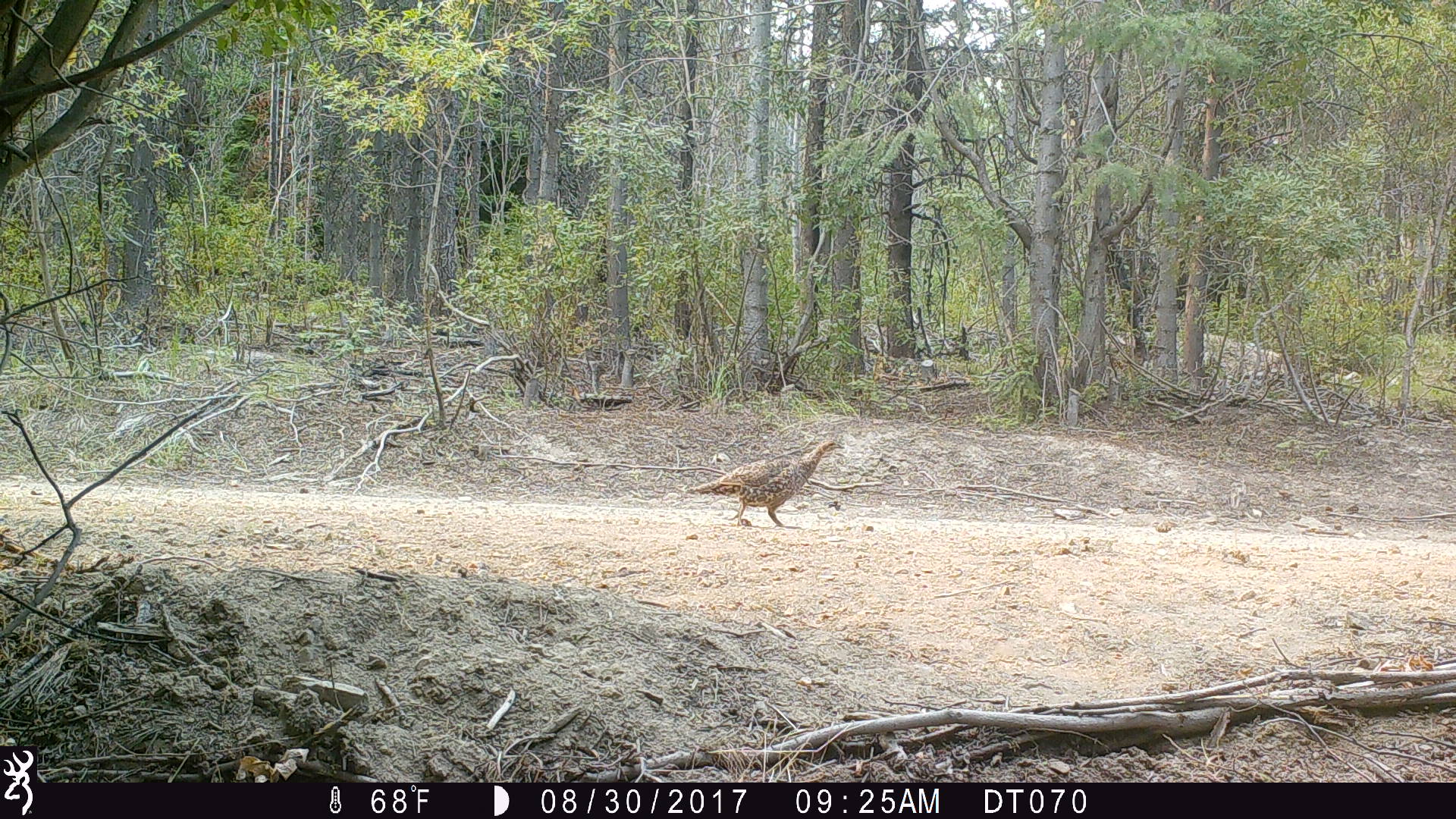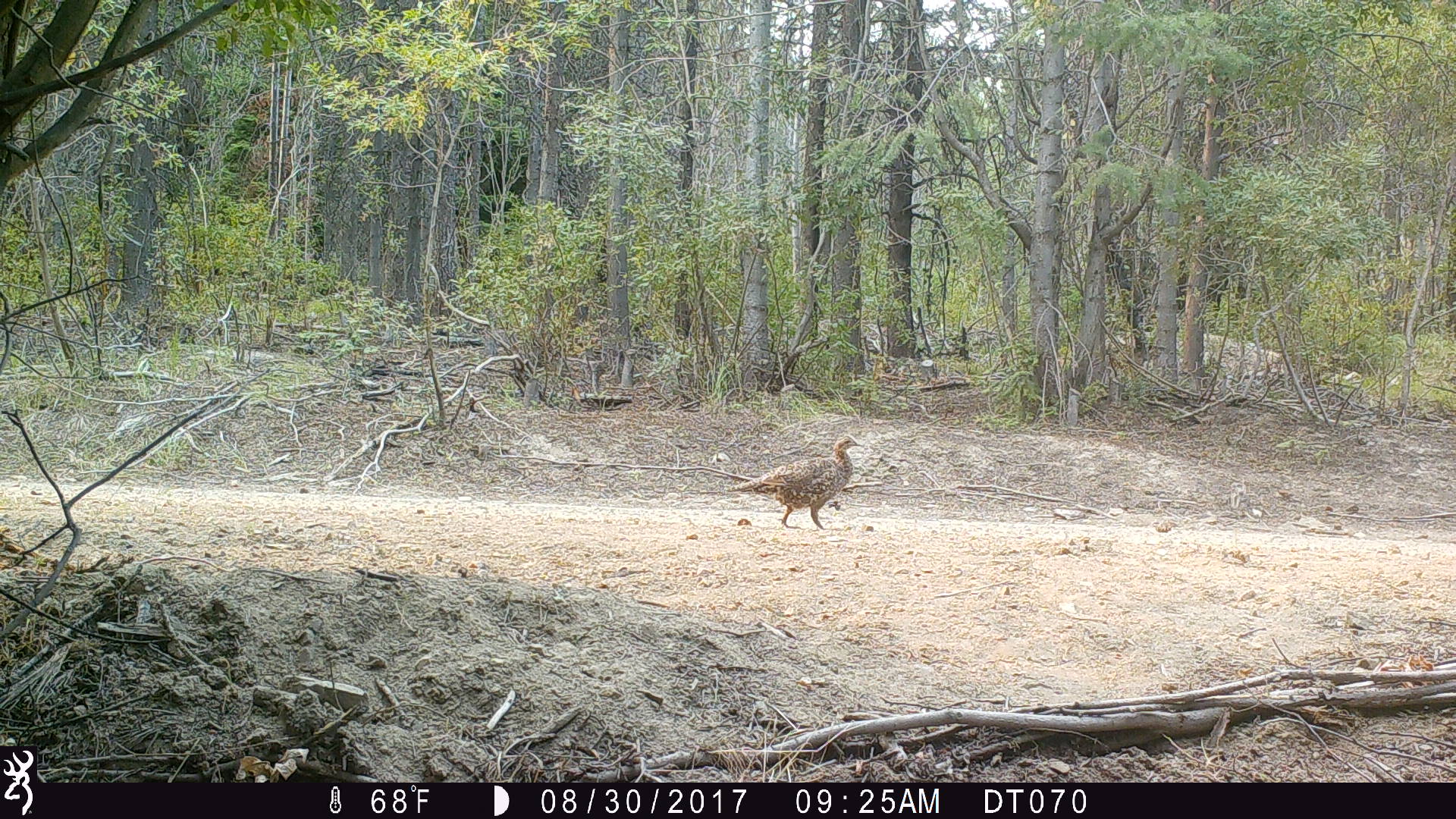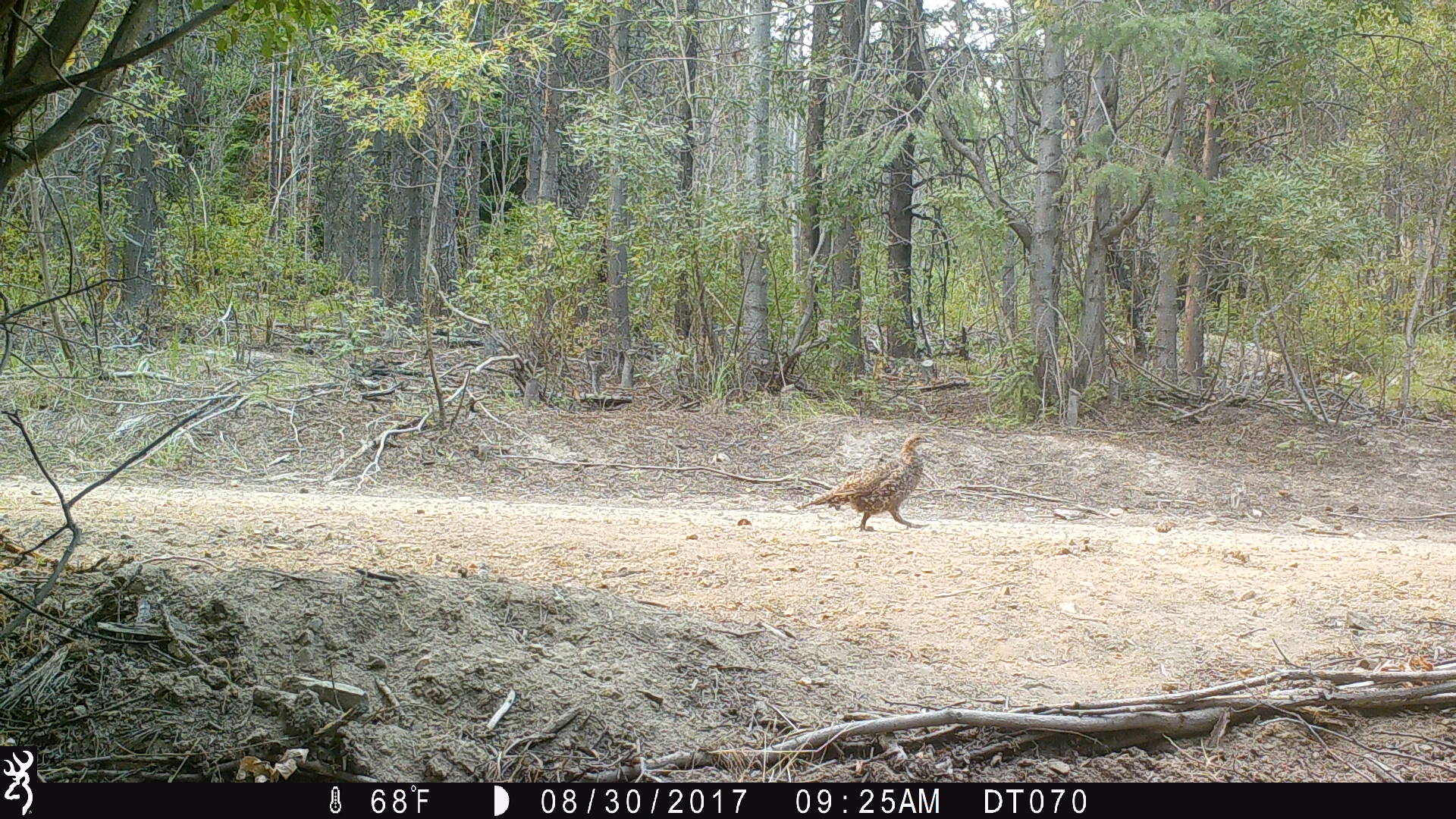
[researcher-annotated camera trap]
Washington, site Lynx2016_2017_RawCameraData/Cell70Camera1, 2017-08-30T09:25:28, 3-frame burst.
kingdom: Animalia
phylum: Chordata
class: Aves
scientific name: Aves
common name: birds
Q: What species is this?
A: Aves (birds).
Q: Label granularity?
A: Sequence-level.